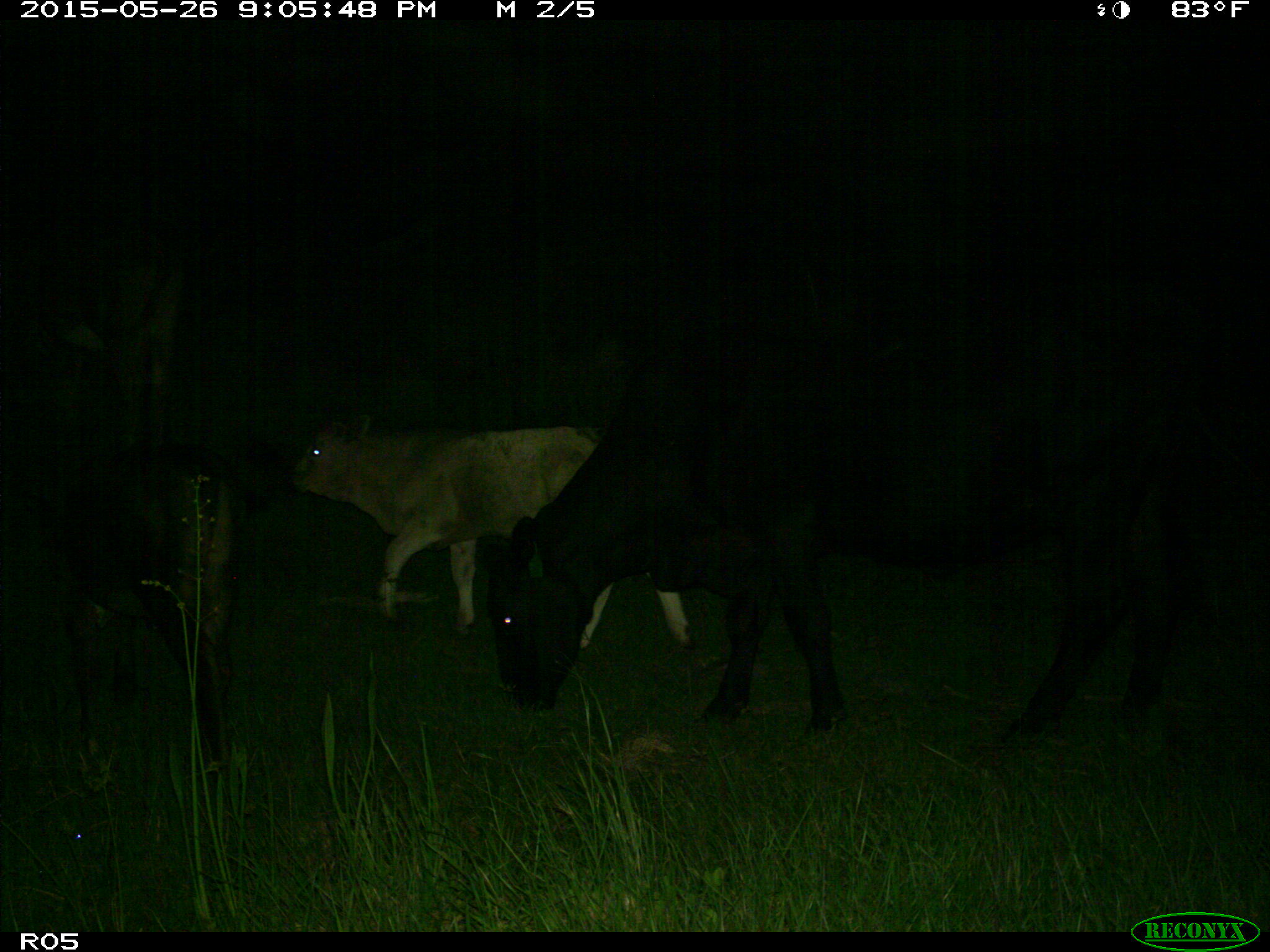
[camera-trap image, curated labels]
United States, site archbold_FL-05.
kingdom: Animalia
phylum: Chordata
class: Mammalia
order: Artiodactyla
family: Bovidae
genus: Bos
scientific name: Bos taurus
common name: domestic cow